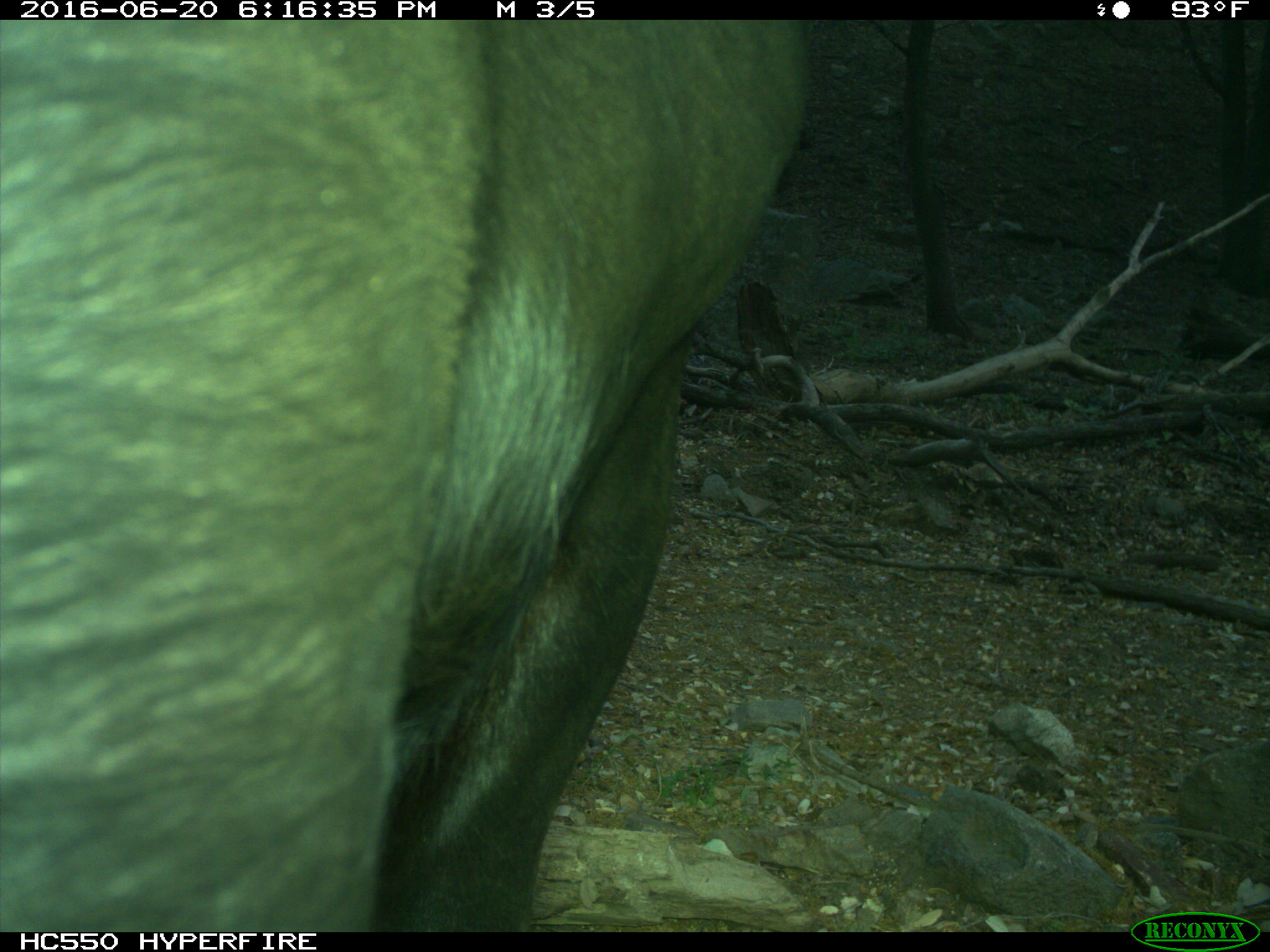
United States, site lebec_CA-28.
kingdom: Animalia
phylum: Chordata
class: Mammalia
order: Artiodactyla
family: Bovidae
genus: Bos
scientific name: Bos taurus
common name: domestic cow